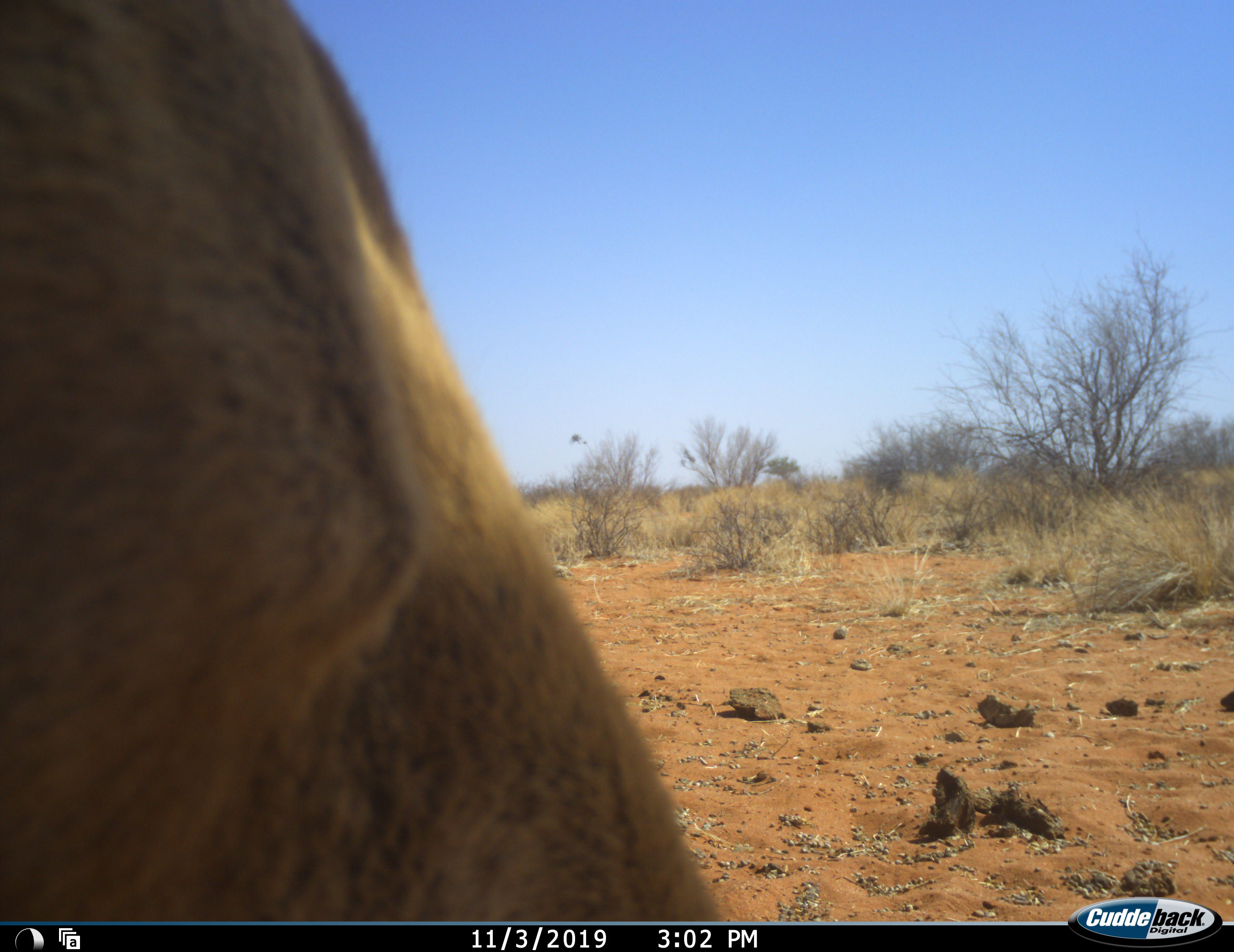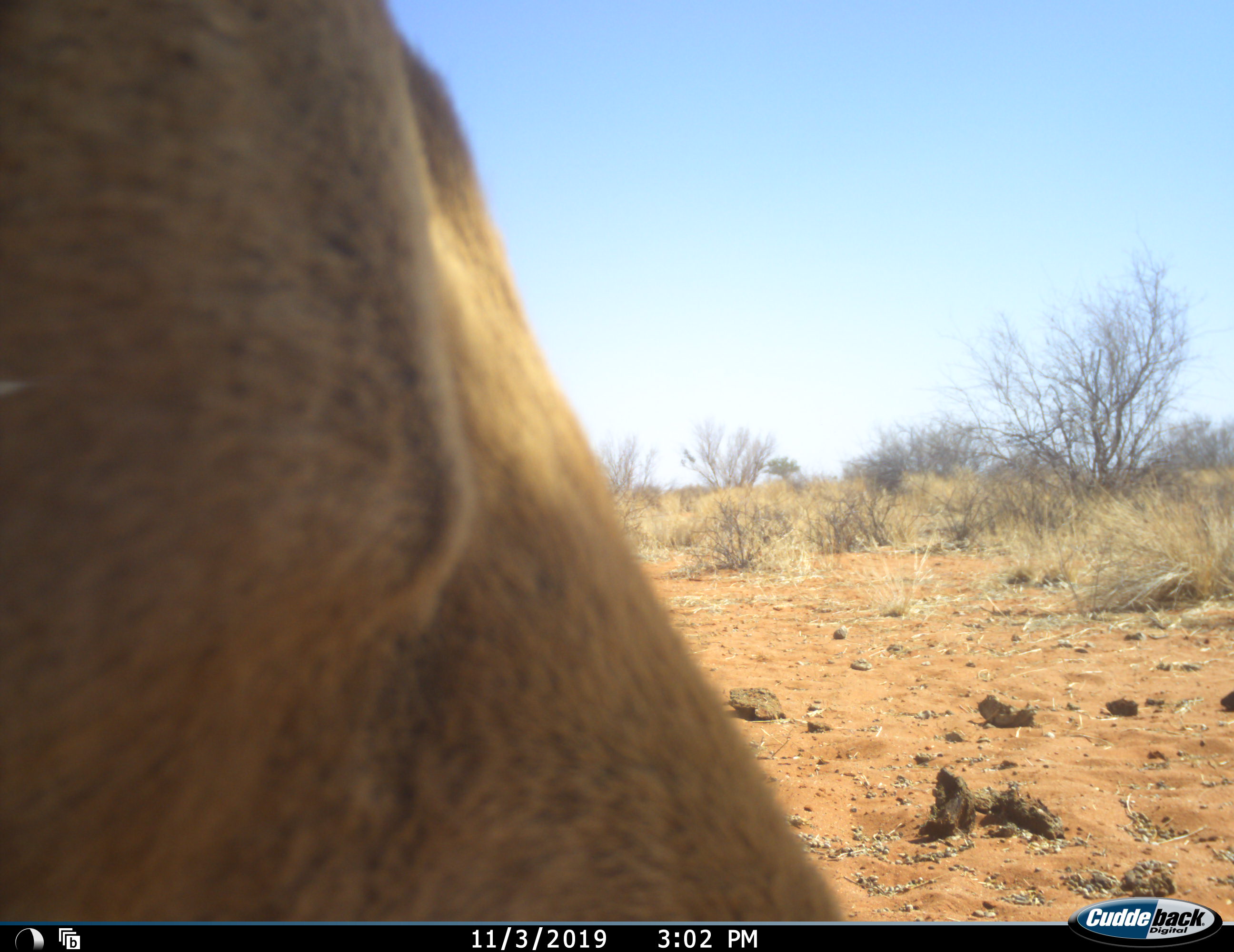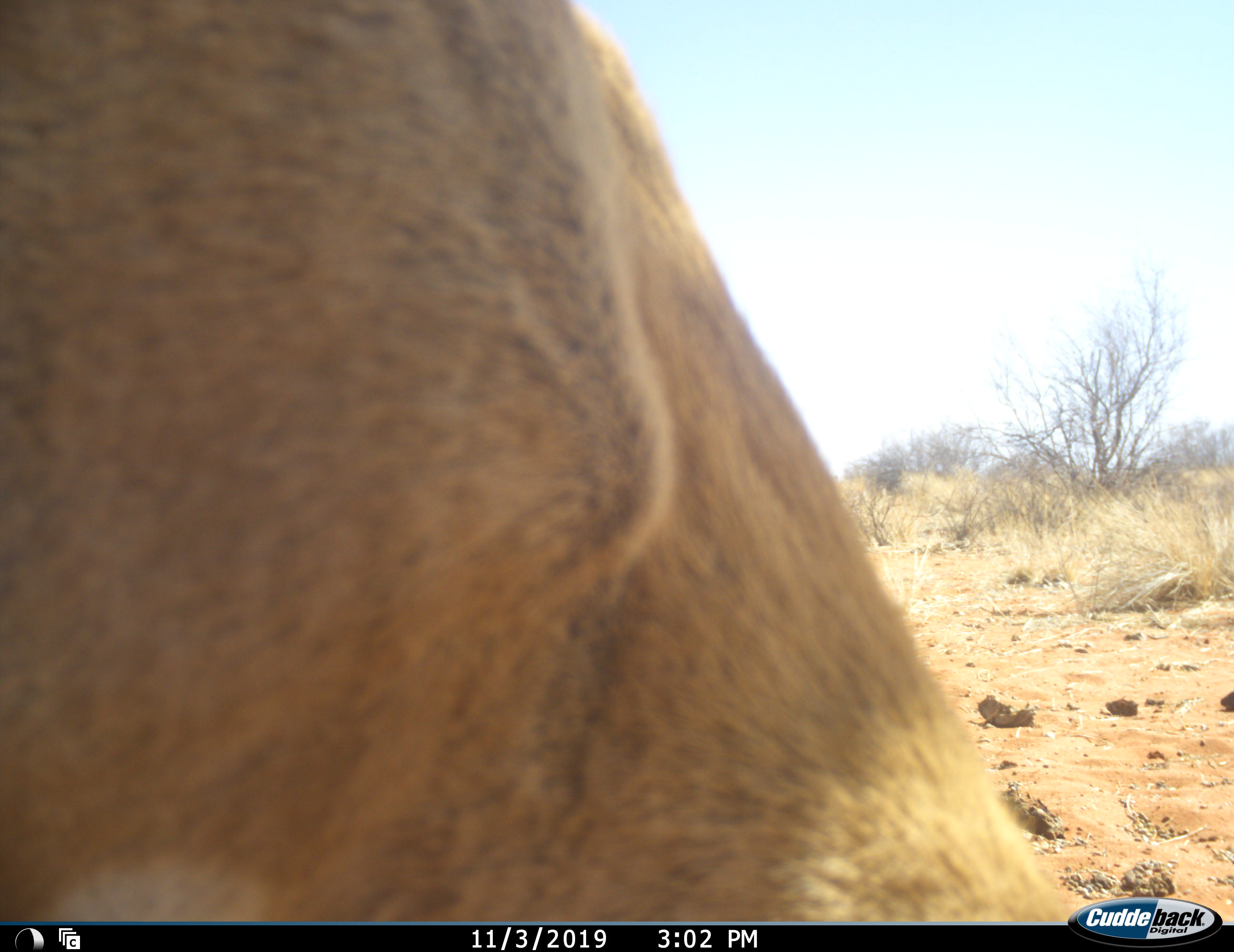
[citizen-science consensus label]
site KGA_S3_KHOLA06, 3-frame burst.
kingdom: Animalia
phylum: Chordata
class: Mammalia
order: Artiodactyla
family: Bovidae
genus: Antidorcas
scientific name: Antidorcas marsupialis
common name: springbok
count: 1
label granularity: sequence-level